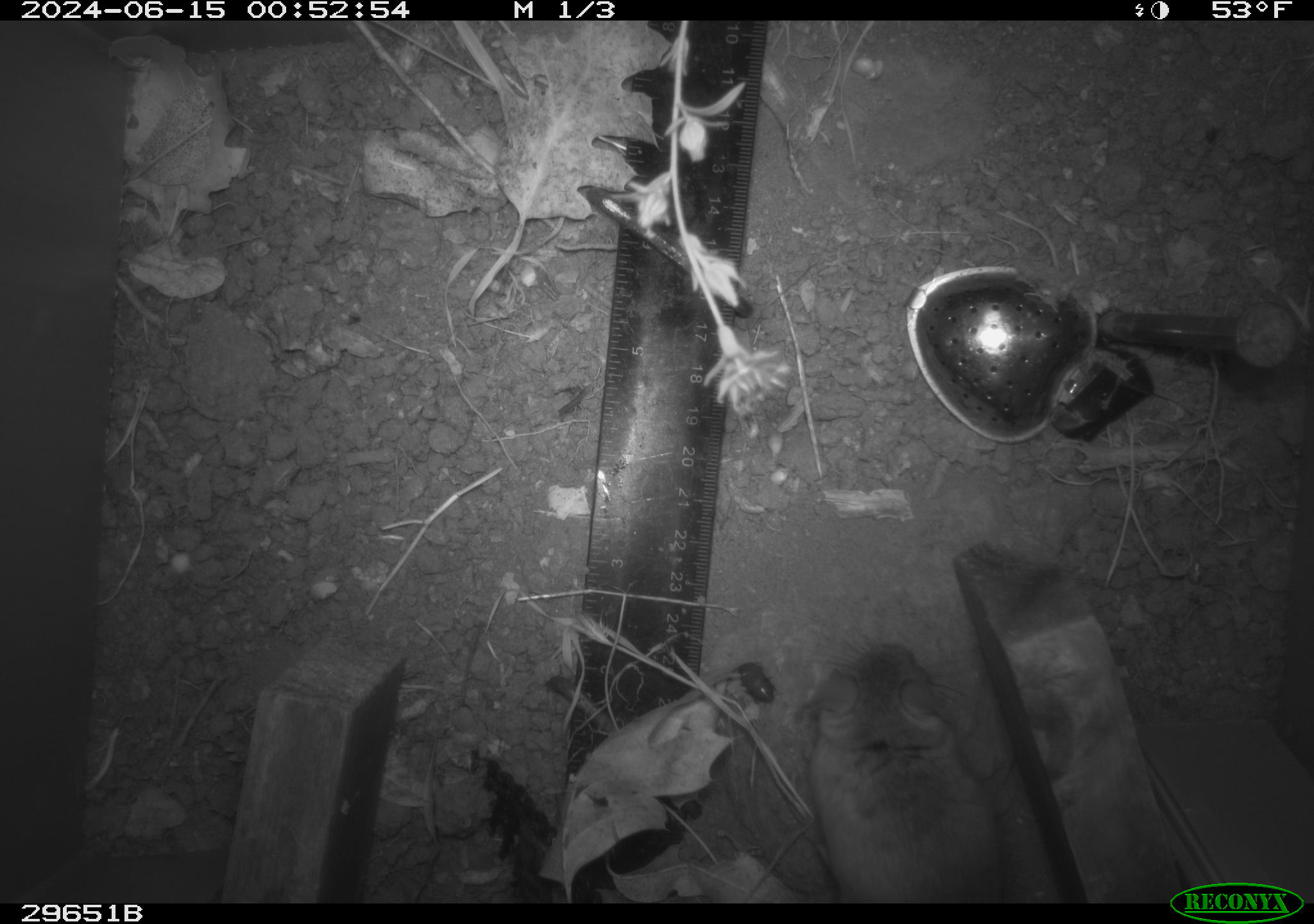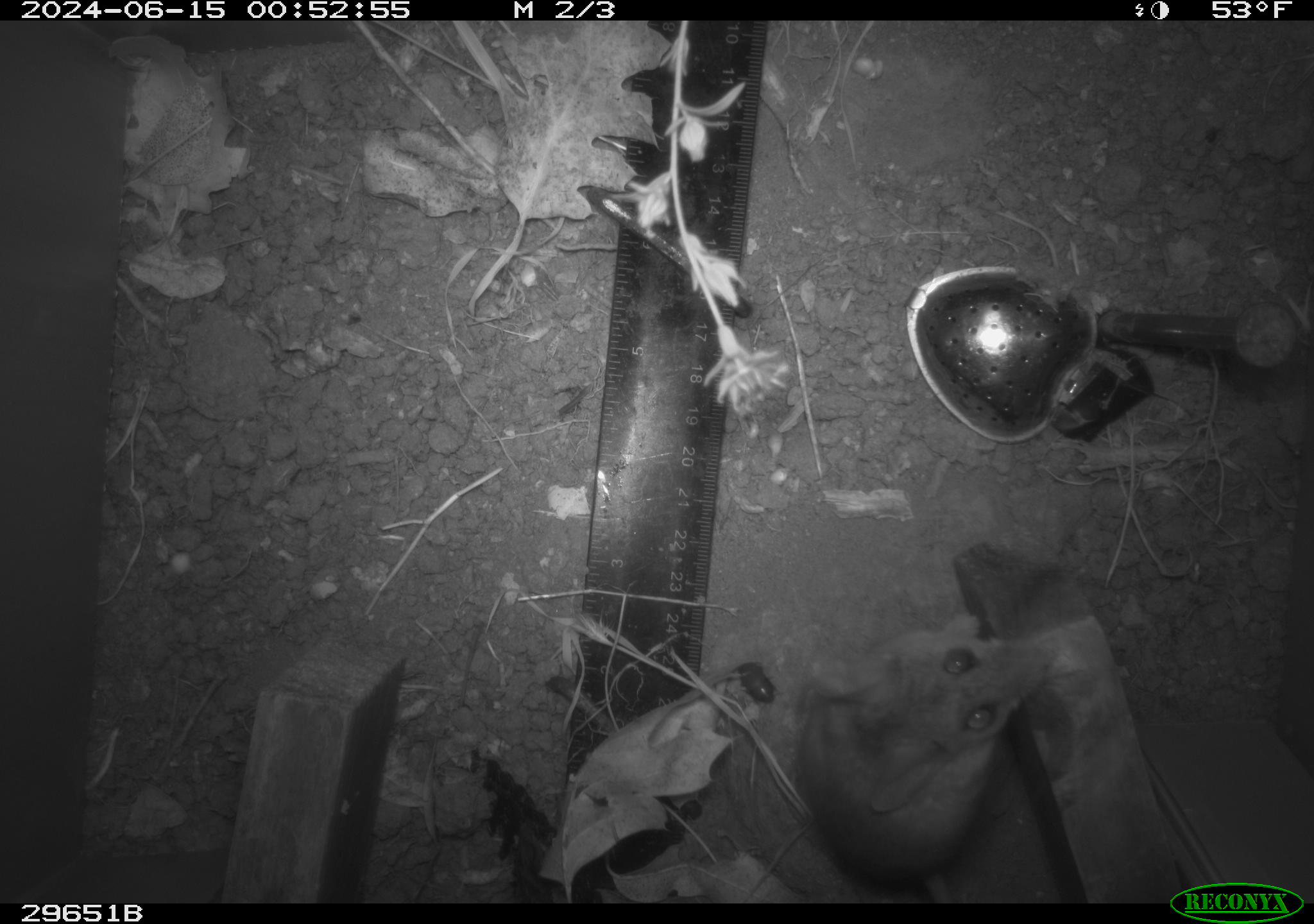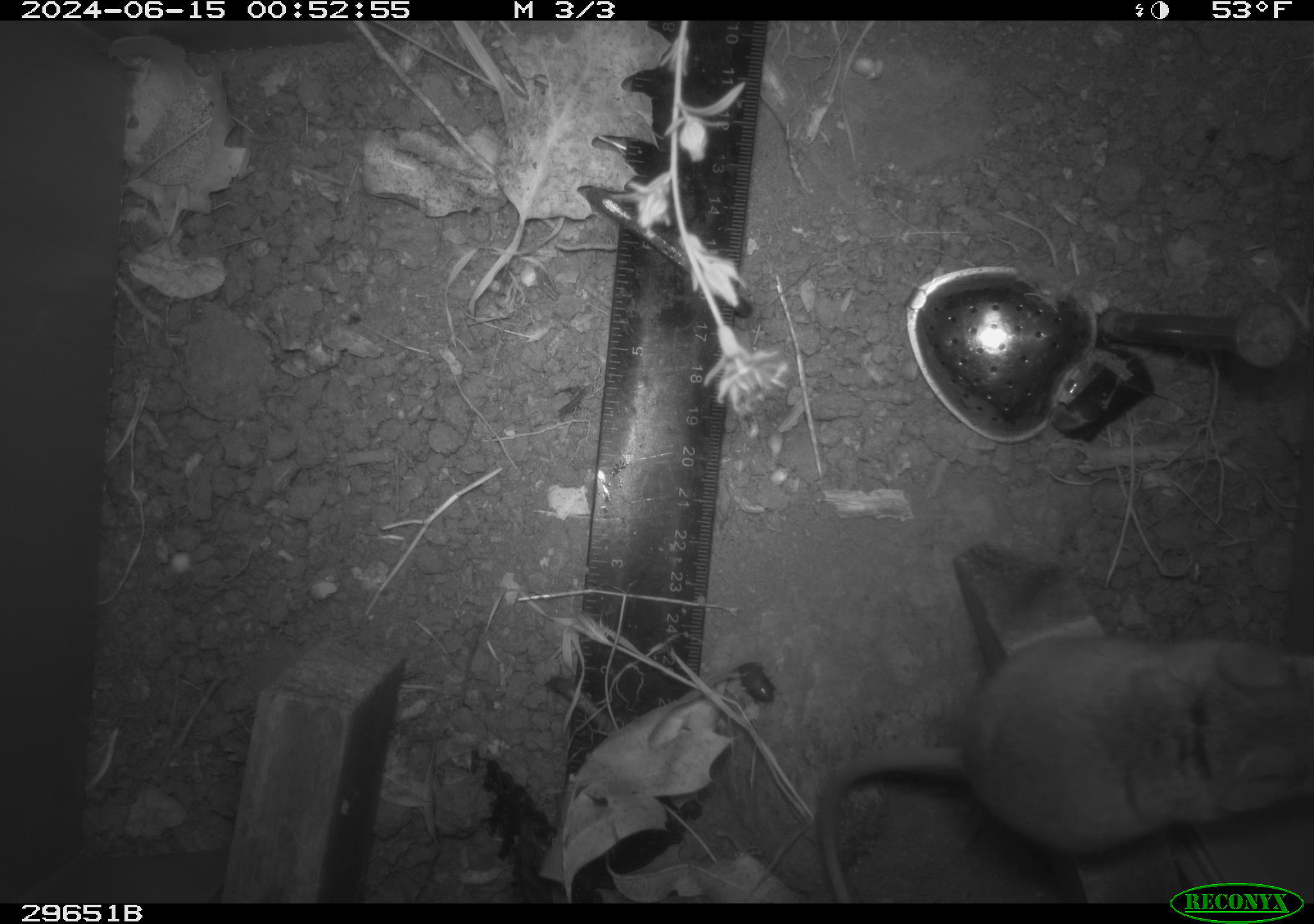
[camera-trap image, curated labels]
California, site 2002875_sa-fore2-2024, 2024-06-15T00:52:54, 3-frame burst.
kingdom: Animalia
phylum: Chordata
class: Mammalia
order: Rodentia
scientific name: Rodentia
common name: rodent